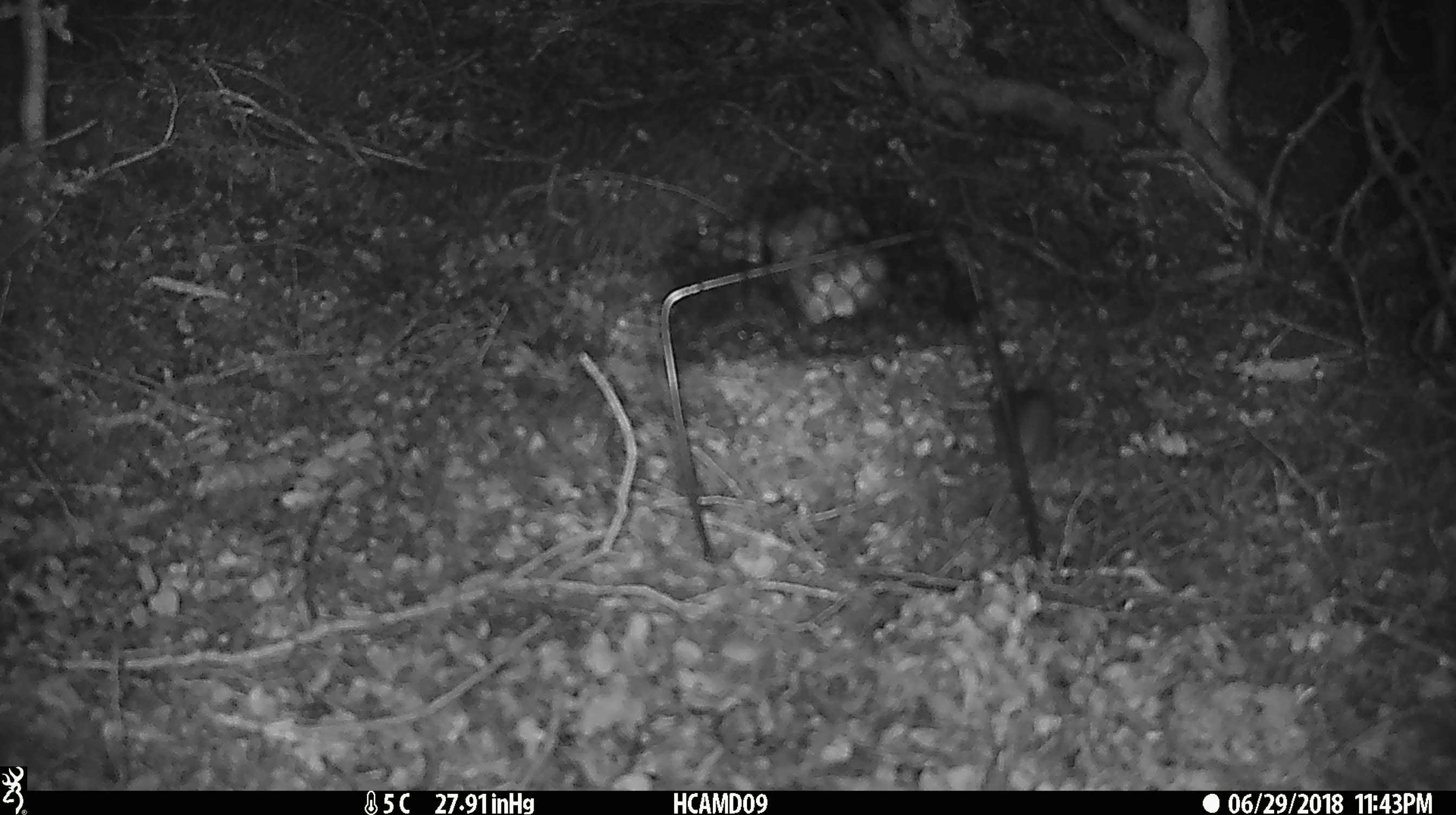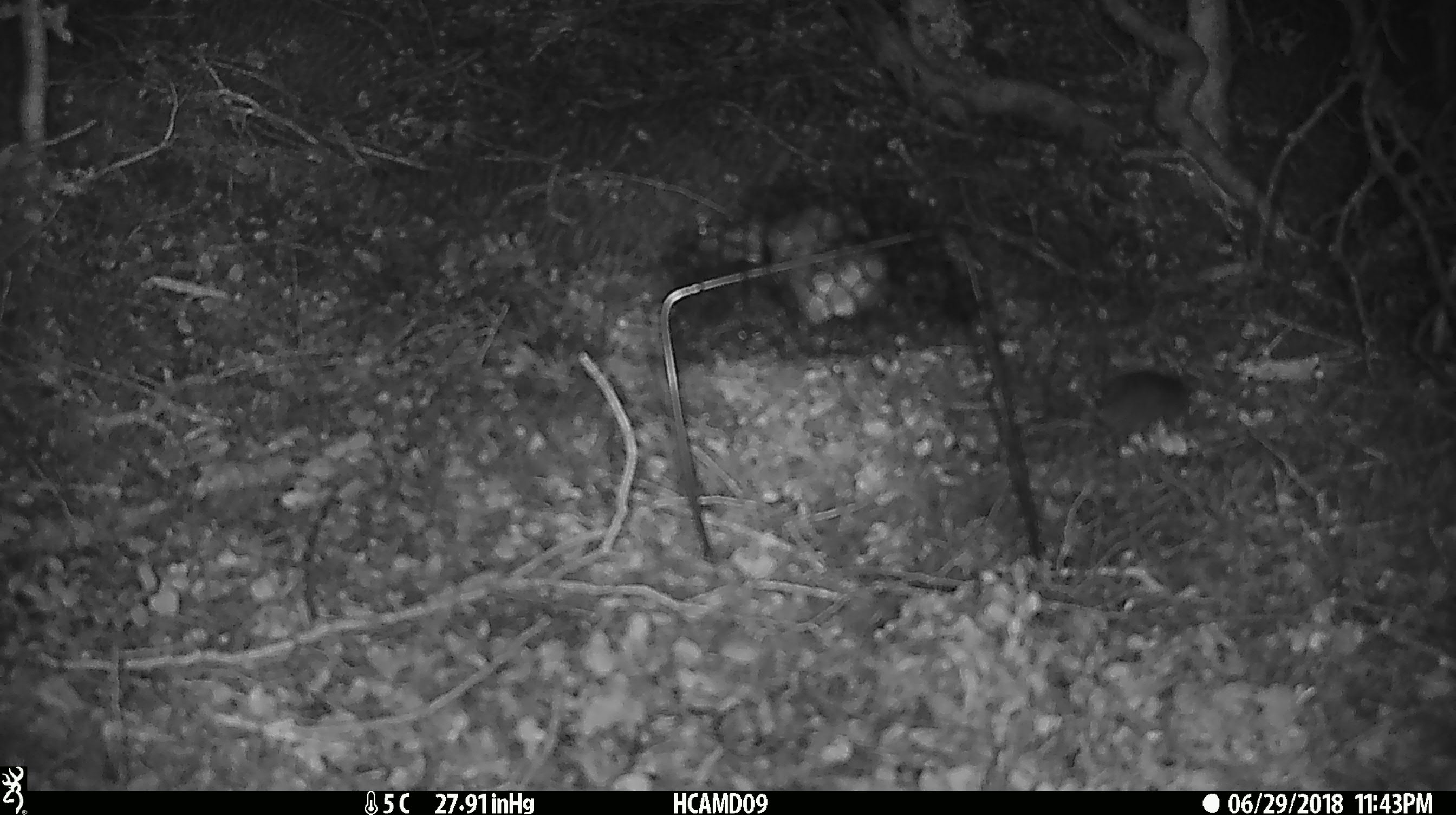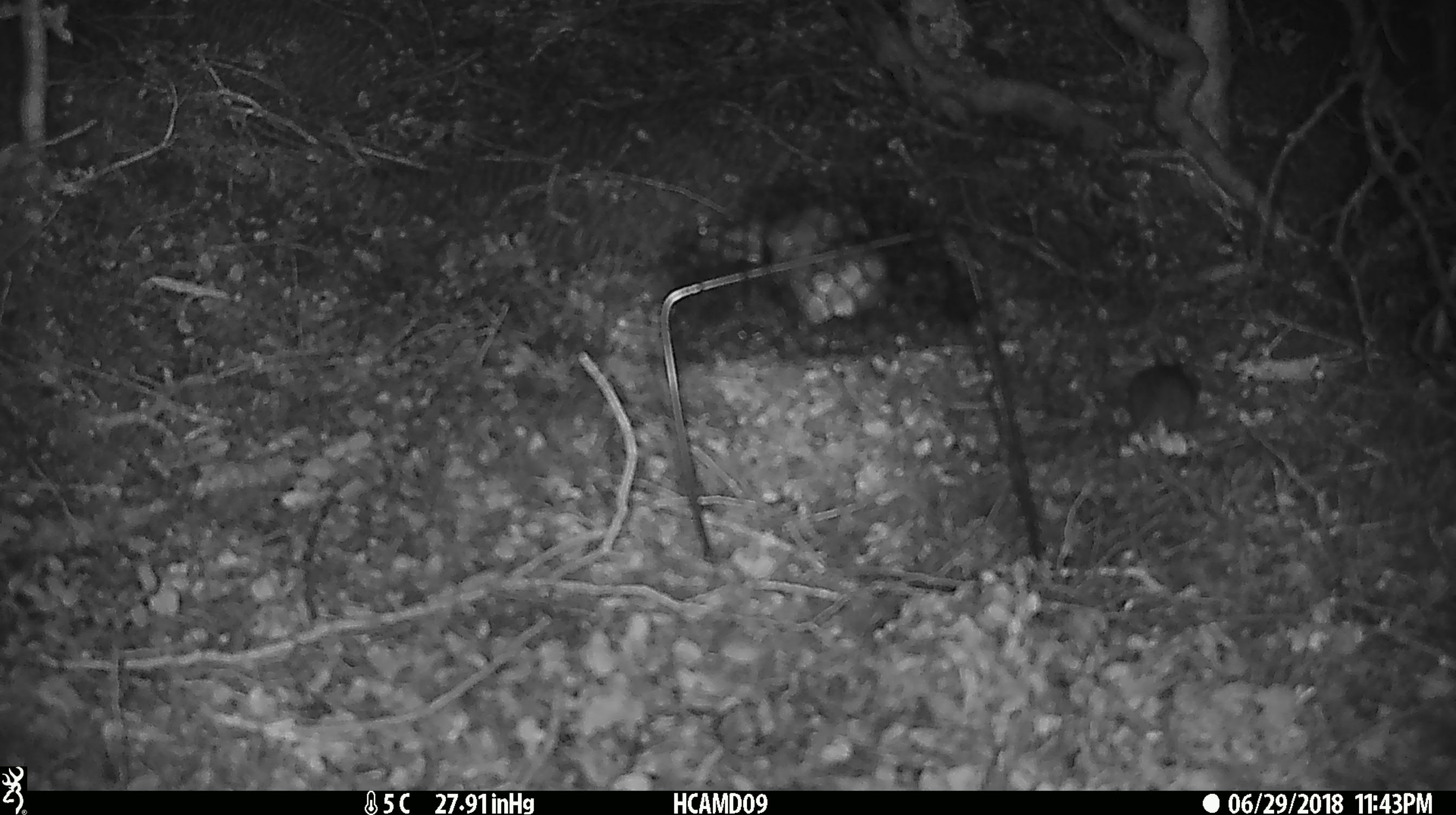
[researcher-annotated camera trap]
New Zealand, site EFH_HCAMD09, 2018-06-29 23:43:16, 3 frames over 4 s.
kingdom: Animalia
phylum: Chordata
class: Mammalia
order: Rodentia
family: Muridae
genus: Mus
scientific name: Mus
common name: mouse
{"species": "mouse (Mus)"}